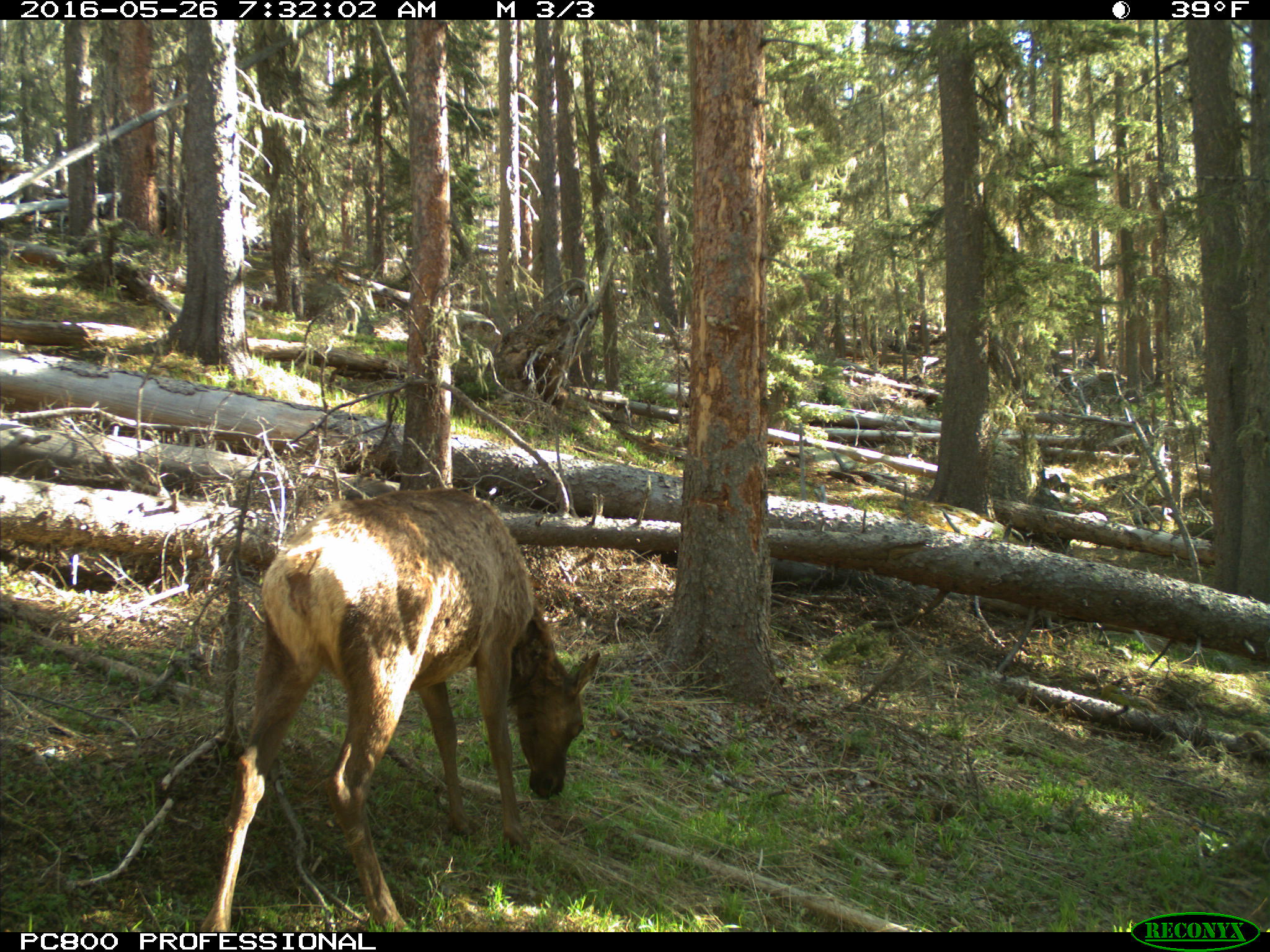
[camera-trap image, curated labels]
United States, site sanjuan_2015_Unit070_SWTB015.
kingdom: Animalia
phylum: Chordata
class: Mammalia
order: Artiodactyla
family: Cervidae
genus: Cervus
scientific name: Cervus elaphus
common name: red deer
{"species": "Cervus elaphus (red deer)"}